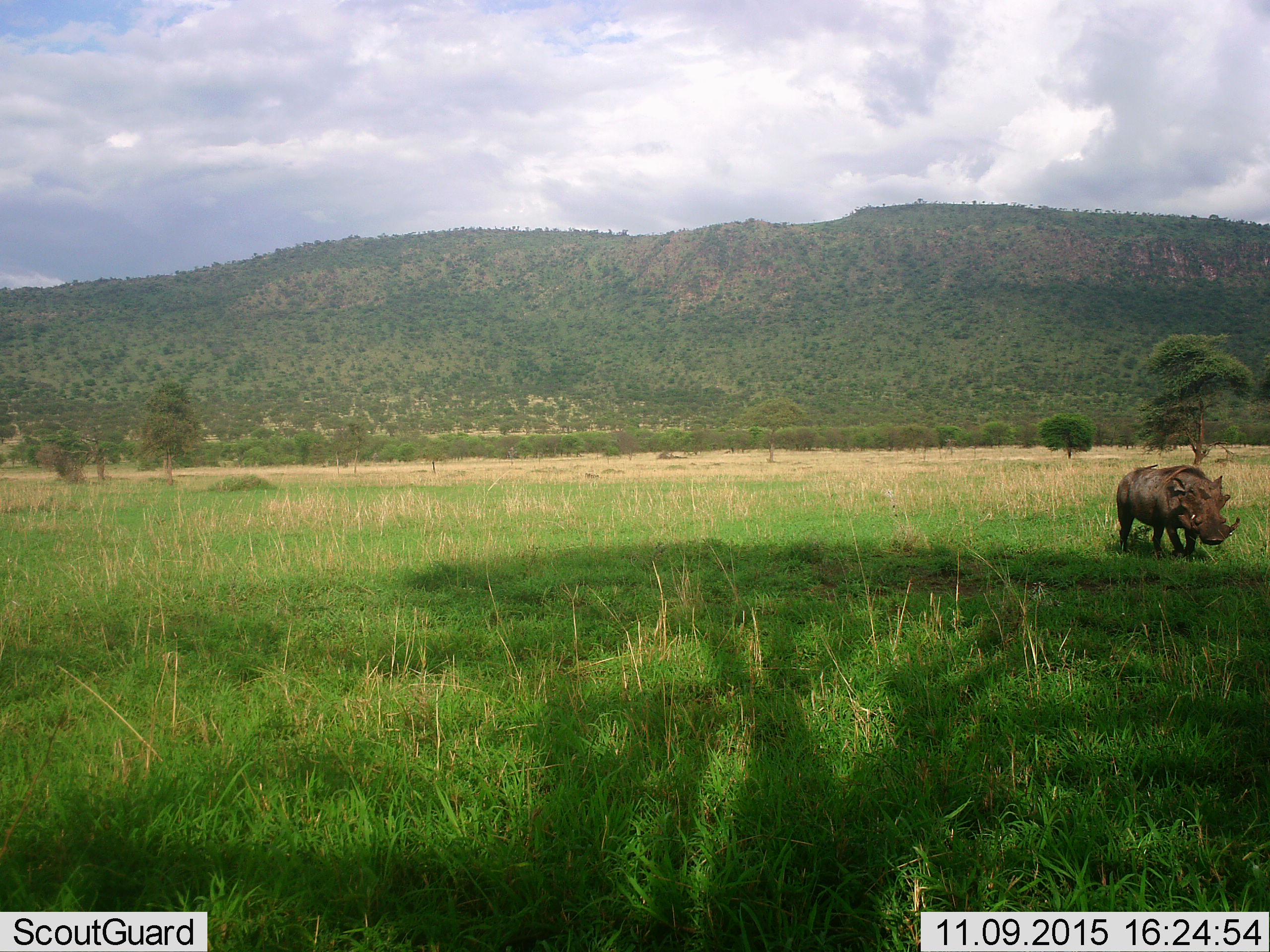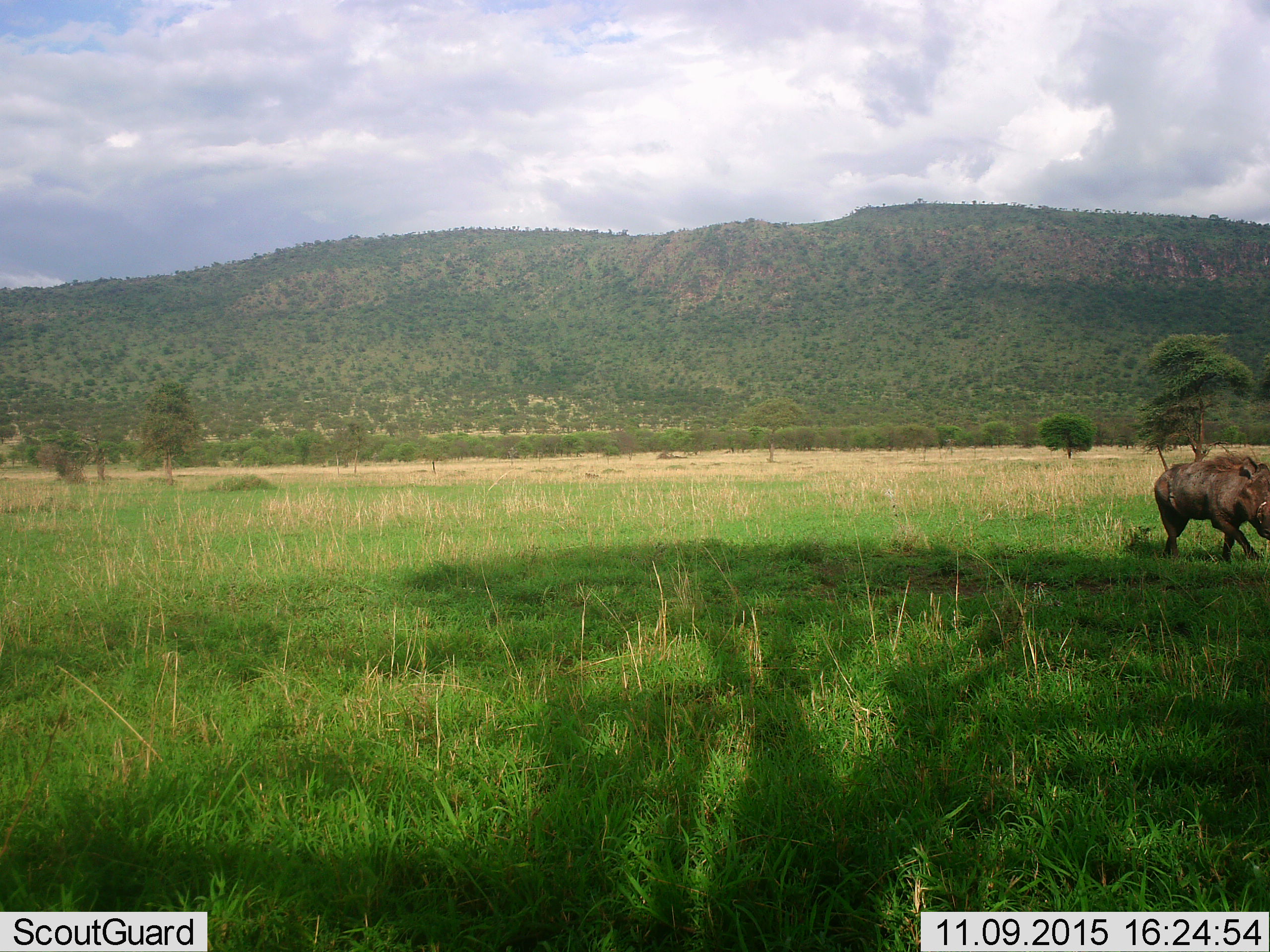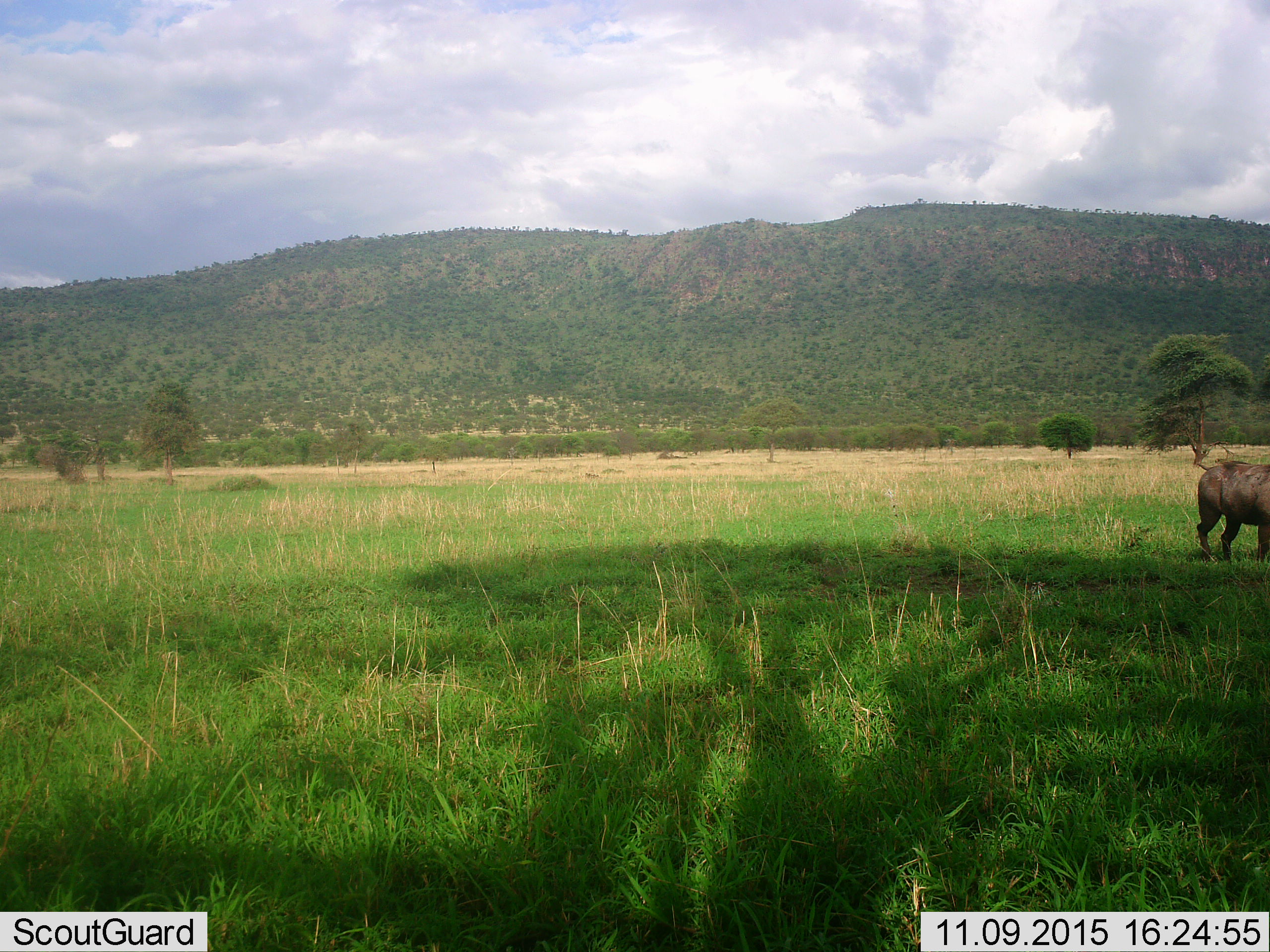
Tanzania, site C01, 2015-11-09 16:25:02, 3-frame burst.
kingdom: Animalia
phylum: Chordata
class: Mammalia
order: Artiodactyla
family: Suidae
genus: Phacochoerus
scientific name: Phacochoerus africanus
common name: warthog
Warthog (Phacochoerus africanus), count 1. Behavior (volunteer vote fractions): standing 16%, resting 0%, moving 84%, interacting 0%. Young present (vote fraction): 0%. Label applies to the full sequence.